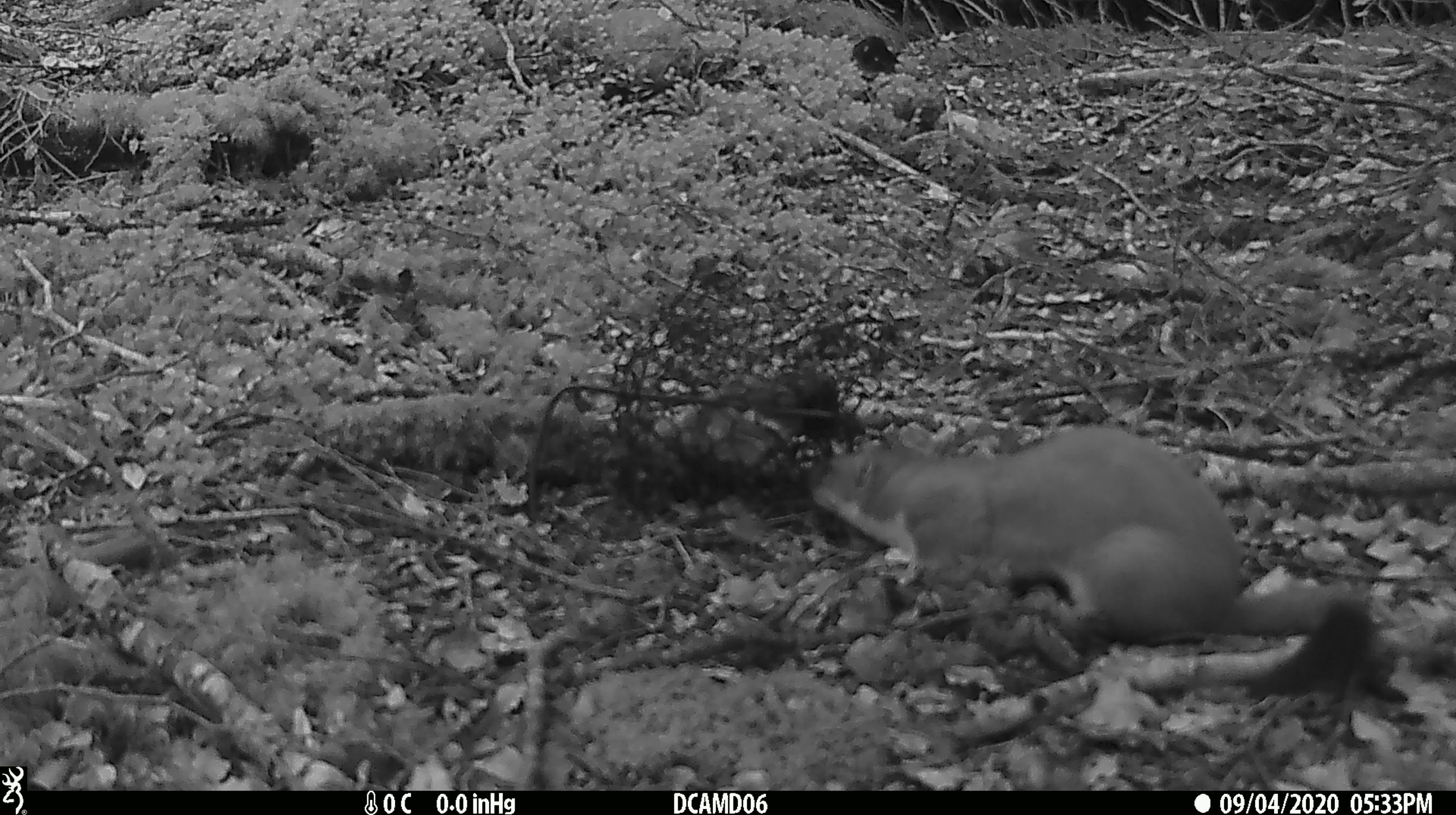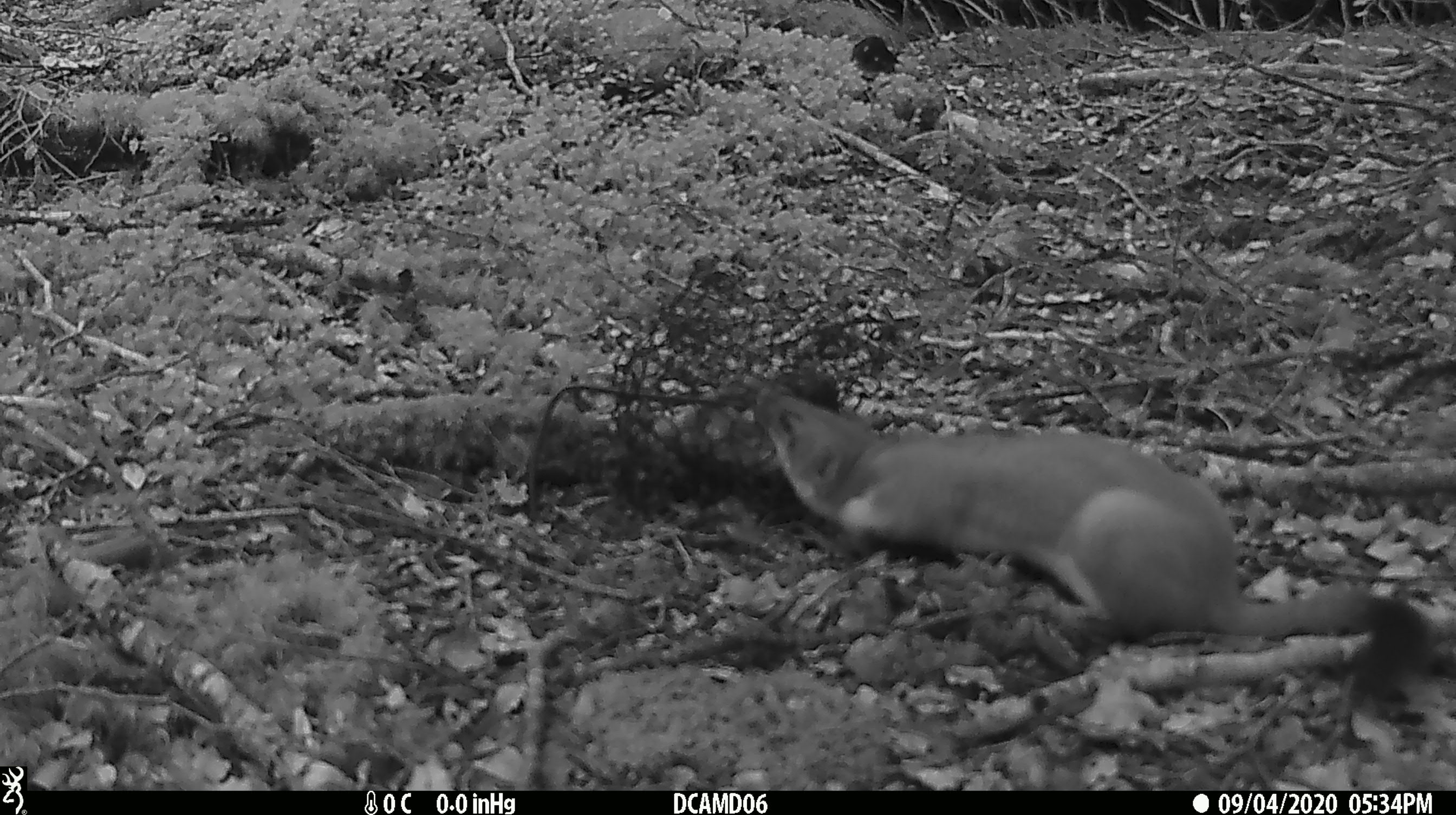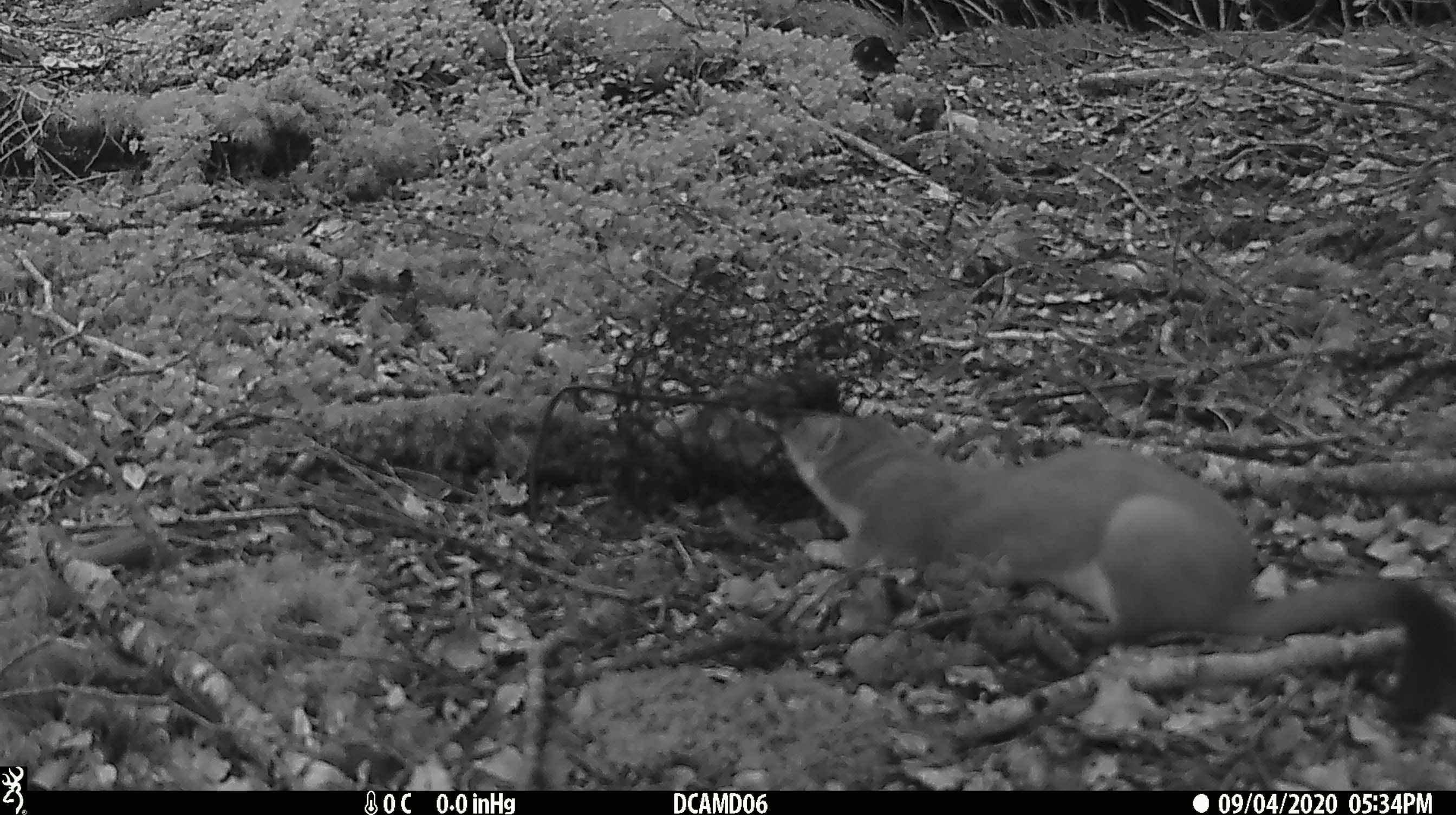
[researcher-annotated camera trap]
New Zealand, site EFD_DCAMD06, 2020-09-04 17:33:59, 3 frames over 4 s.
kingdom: Animalia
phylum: Chordata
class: Mammalia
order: Carnivora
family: Mustelidae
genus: Mustela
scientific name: Mustela erminea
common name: stoat